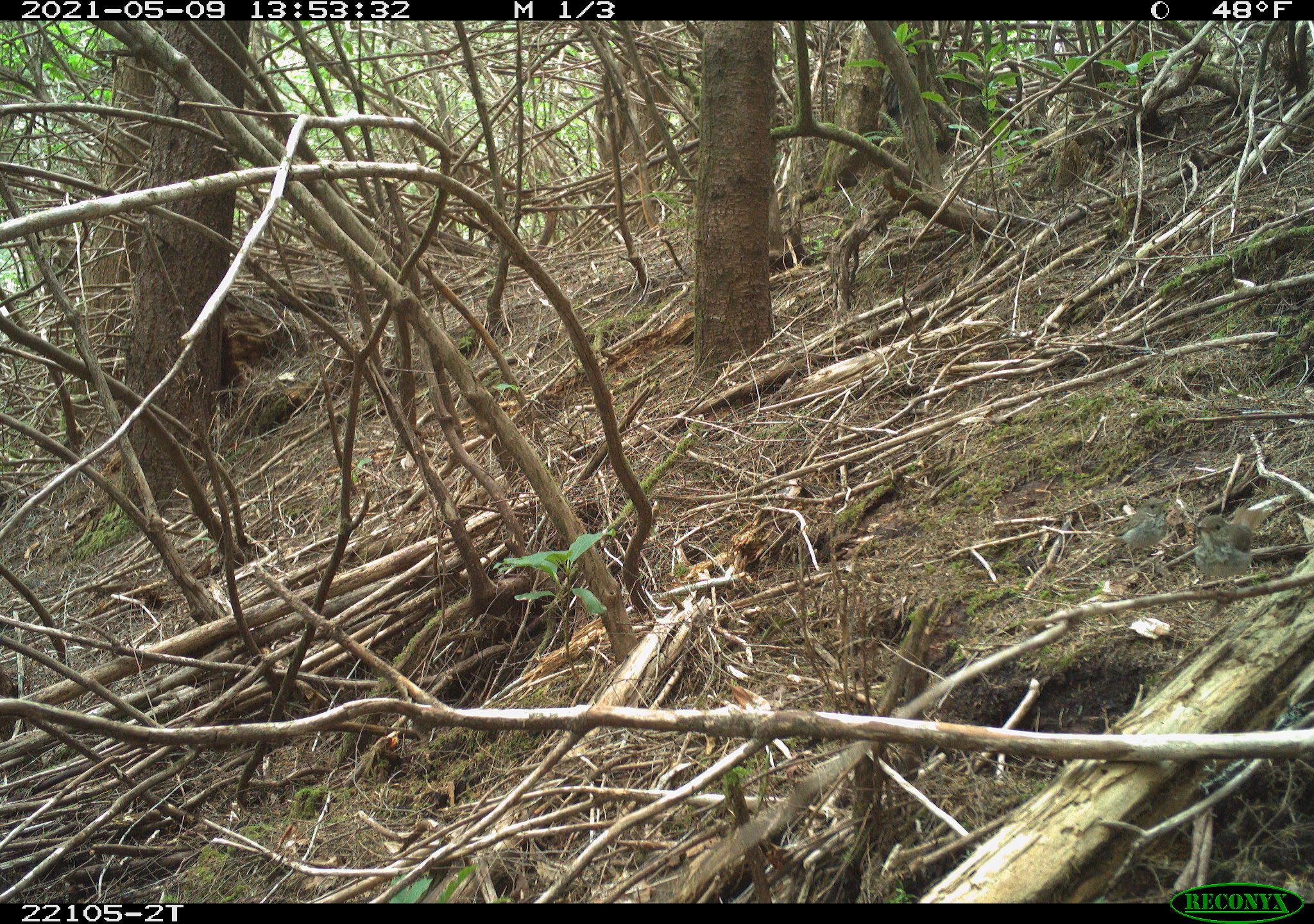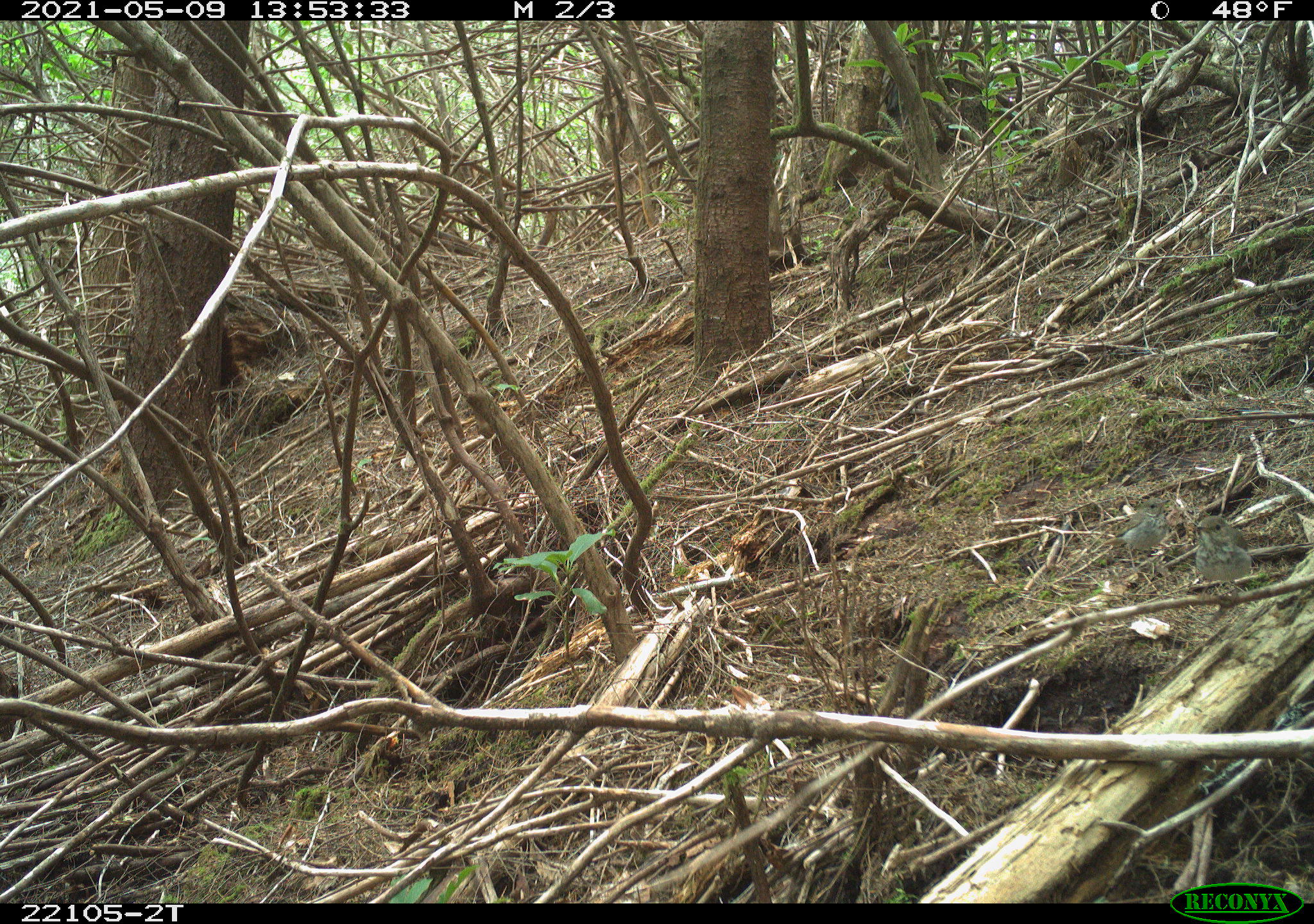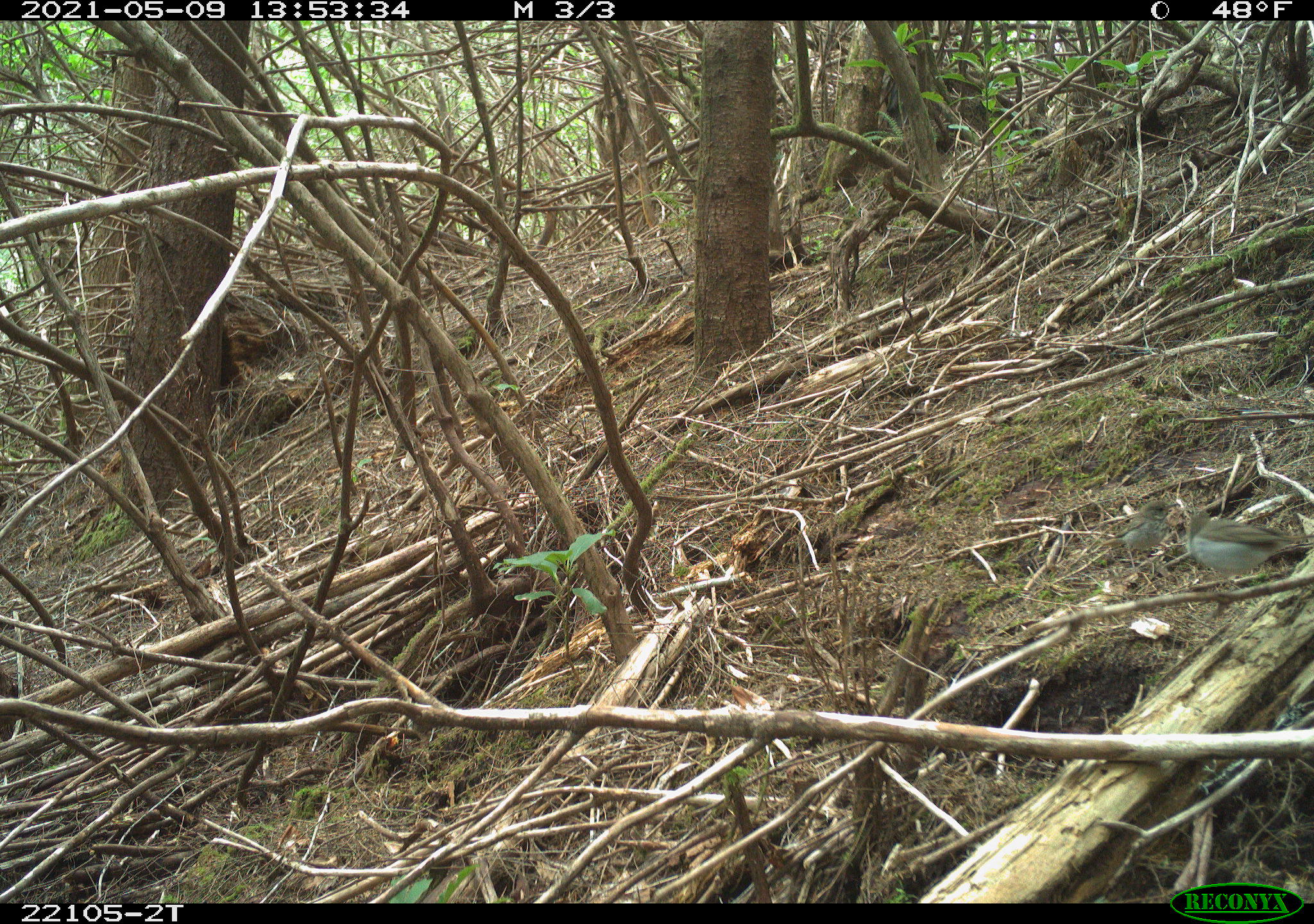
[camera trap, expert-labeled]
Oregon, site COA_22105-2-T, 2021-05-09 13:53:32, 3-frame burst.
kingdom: Animalia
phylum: Chordata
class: Aves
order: Passeriformes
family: Turdidae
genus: Catharus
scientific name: Catharus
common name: brown thrushes and nightingale-thrushes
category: catharus species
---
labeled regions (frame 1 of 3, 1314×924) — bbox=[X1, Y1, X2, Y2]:
catharus species: bbox=[1178, 485, 1289, 608]; bbox=[1086, 479, 1183, 609]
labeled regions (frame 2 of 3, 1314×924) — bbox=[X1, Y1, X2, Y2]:
catharus species: bbox=[1091, 476, 1181, 593]; bbox=[1186, 507, 1279, 613]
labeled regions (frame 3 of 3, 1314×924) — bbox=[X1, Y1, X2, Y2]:
catharus species: bbox=[1173, 484, 1312, 608]; bbox=[1092, 484, 1188, 583]